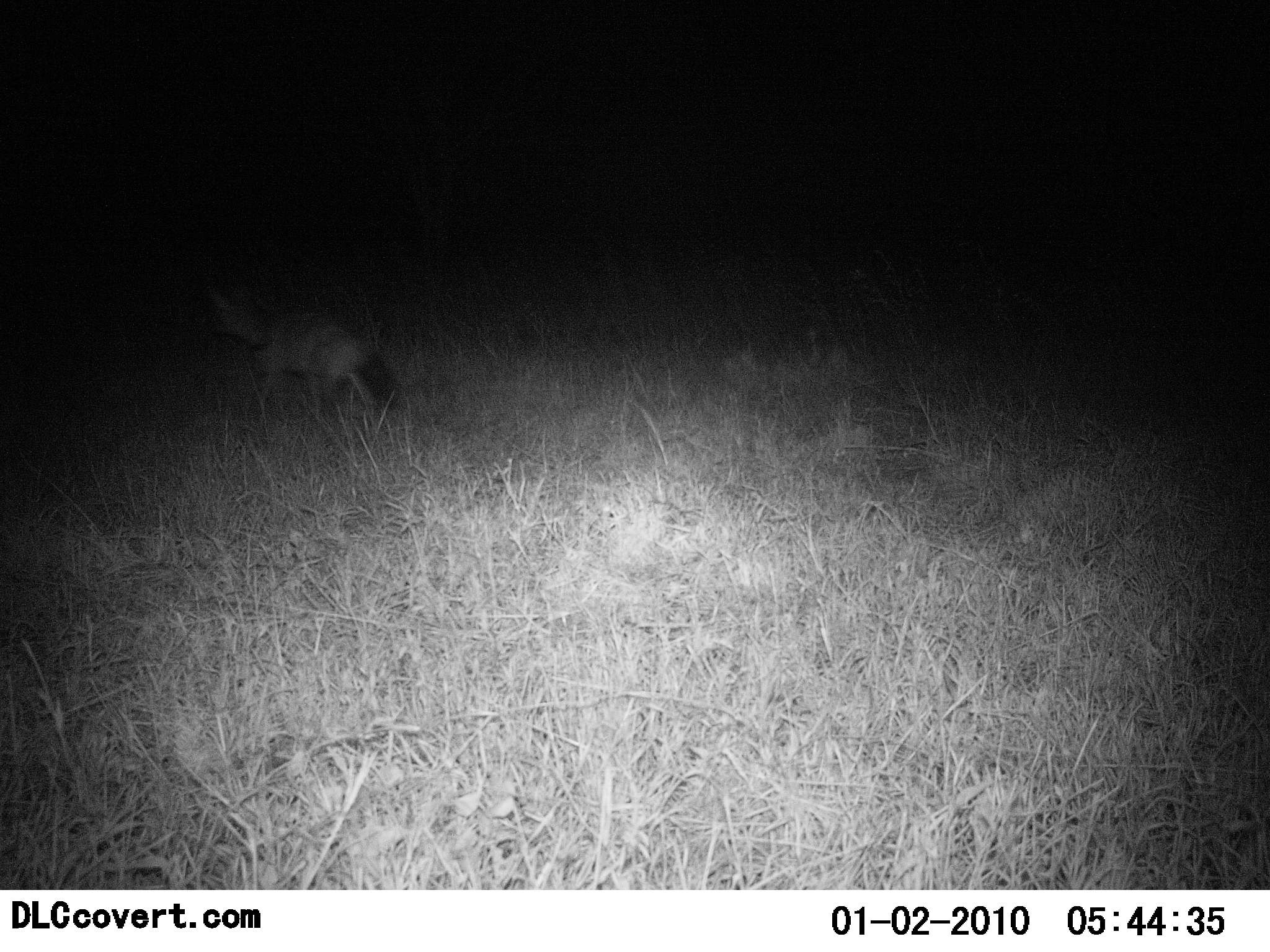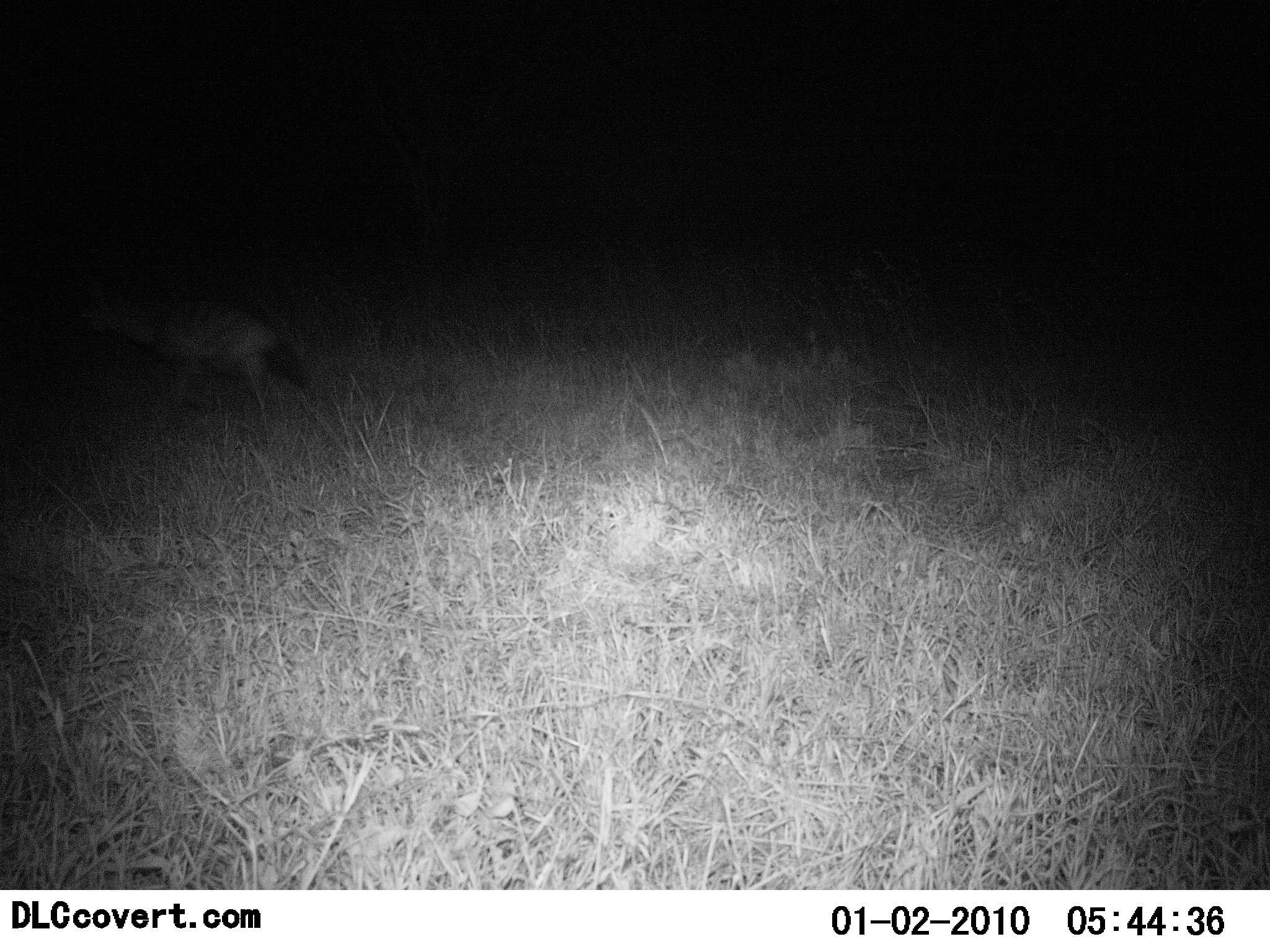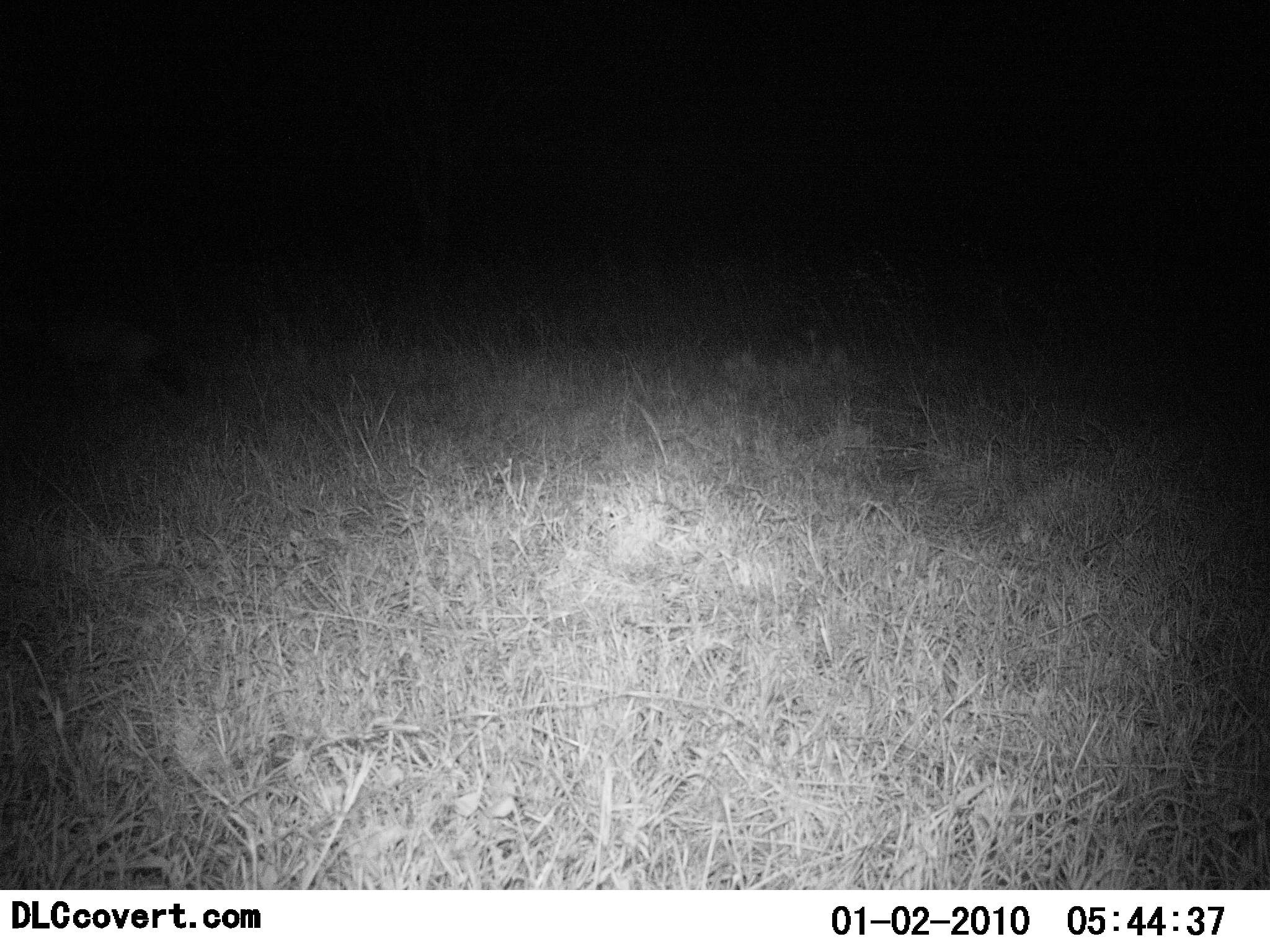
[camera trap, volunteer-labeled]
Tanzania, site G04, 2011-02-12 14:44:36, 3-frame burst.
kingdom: Animalia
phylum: Chordata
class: Mammalia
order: Carnivora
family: Hyaenidae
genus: Proteles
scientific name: Proteles cristatus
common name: aardwolf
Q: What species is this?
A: Aardwolf (Proteles cristatus).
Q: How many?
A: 1.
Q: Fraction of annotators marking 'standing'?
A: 0%.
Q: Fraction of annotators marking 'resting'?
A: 0%.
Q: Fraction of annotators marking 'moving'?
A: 100%.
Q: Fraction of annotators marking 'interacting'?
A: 0%.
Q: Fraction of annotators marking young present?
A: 0%.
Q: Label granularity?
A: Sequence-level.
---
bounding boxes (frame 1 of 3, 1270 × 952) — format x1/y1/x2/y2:
animal: 194/283/409/420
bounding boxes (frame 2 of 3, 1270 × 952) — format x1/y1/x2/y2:
animal: 56/288/315/426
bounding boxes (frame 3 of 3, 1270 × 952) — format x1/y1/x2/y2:
animal: 2/301/191/405